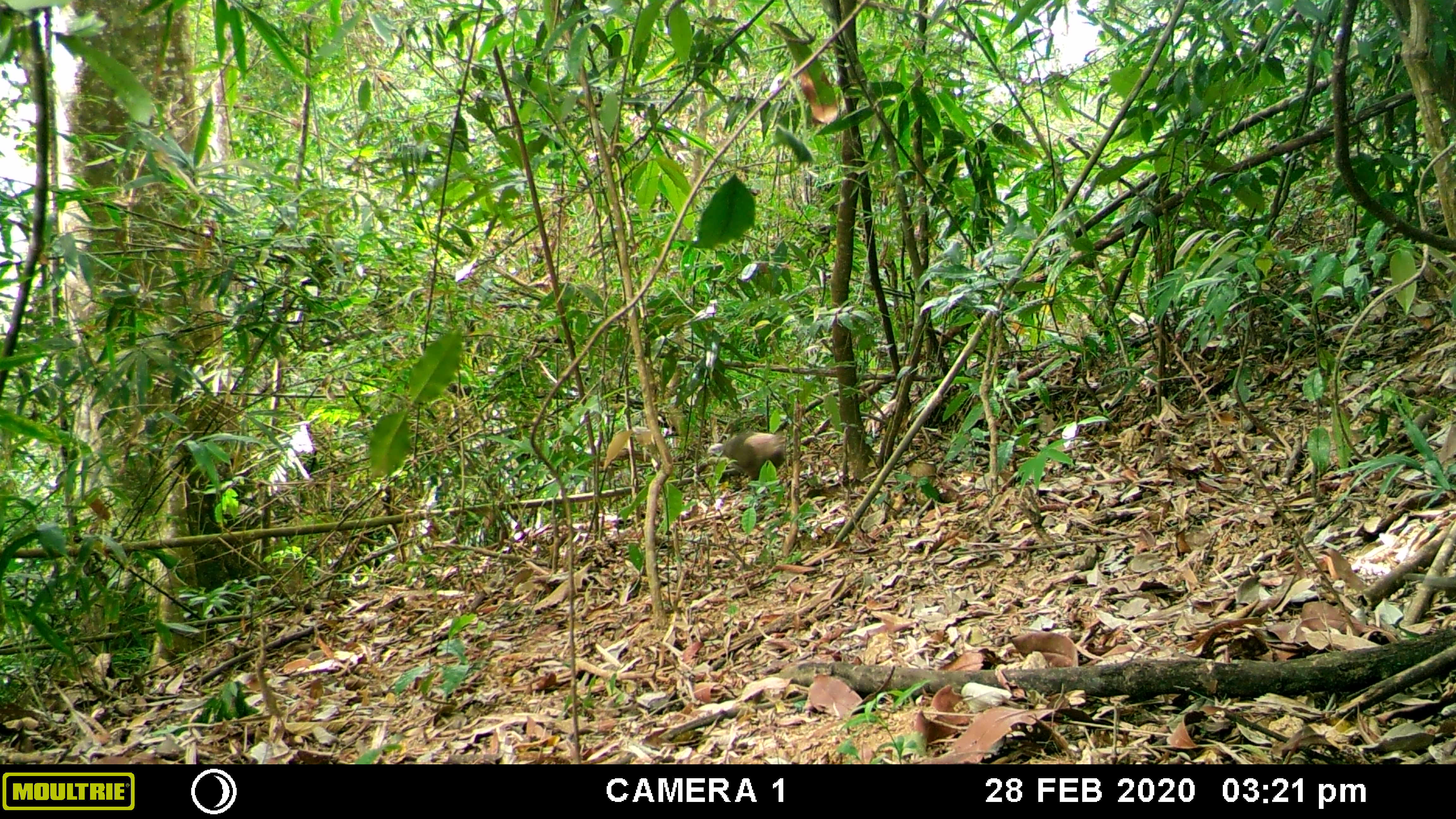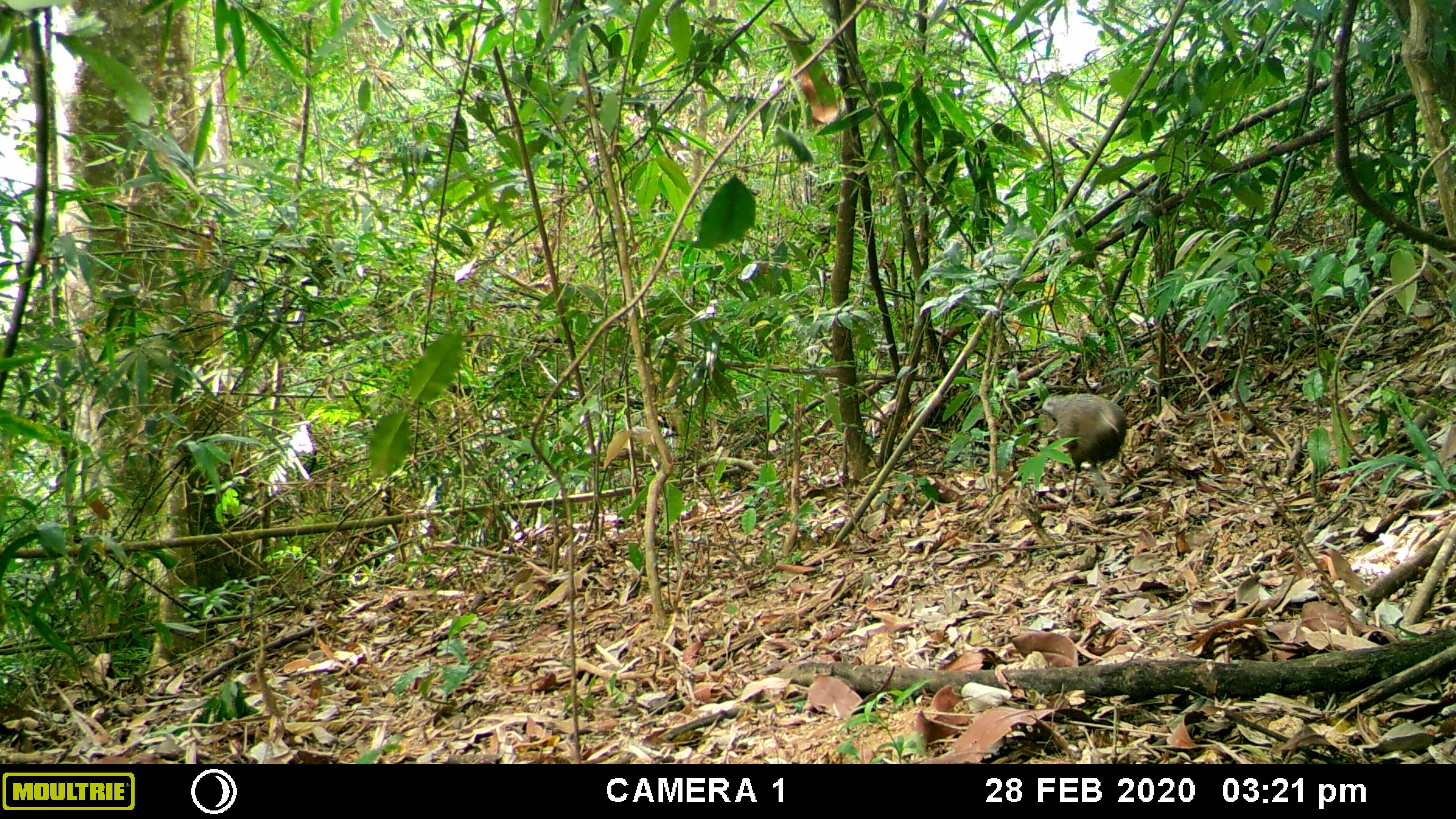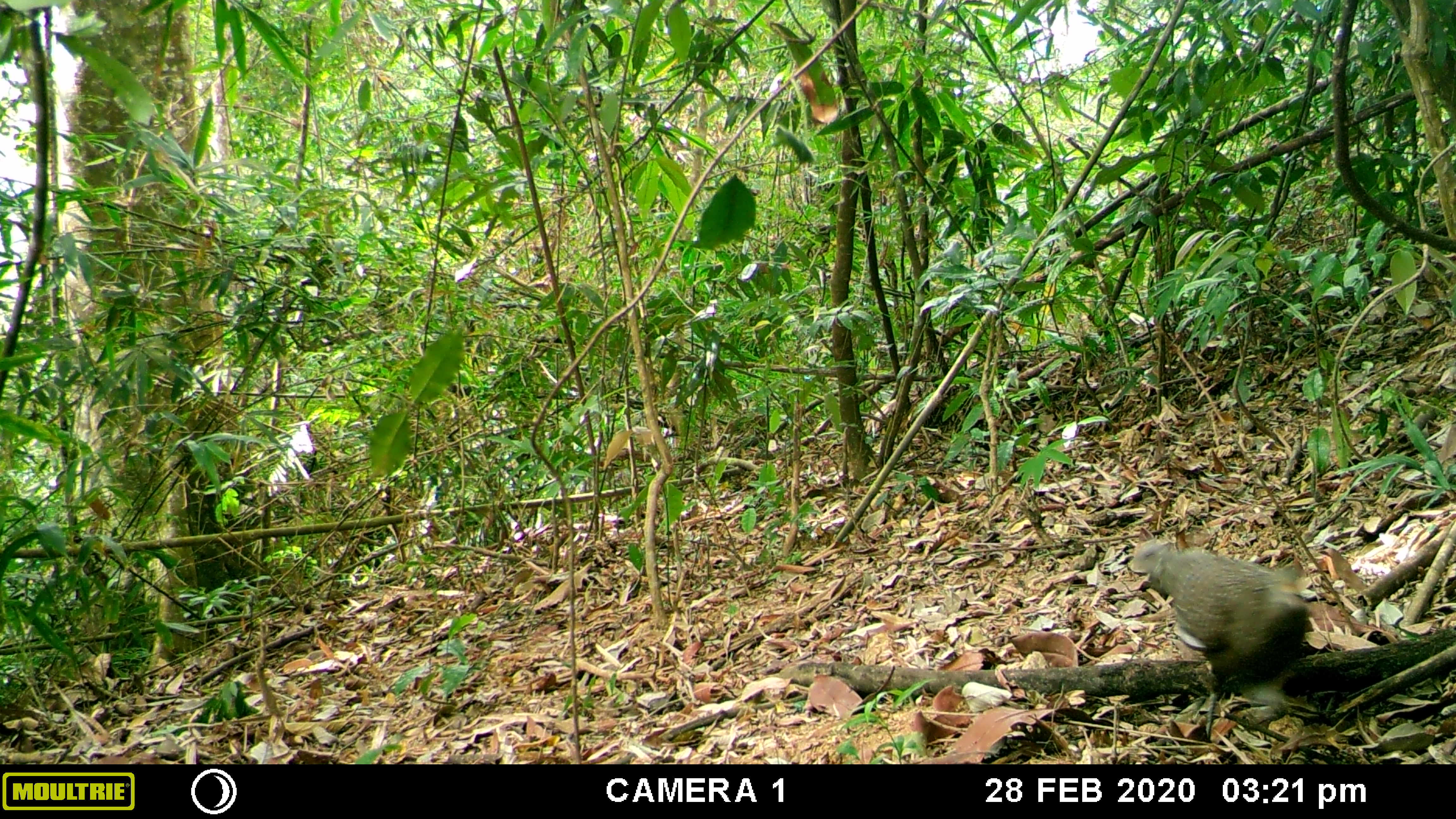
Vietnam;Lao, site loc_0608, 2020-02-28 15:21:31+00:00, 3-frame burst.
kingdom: Animalia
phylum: Chordata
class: Aves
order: Galliformes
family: Phasianidae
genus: Polyplectron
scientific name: Polyplectron bicalcaratum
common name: gray peacock-pheasant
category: grey peacock pheasant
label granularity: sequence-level